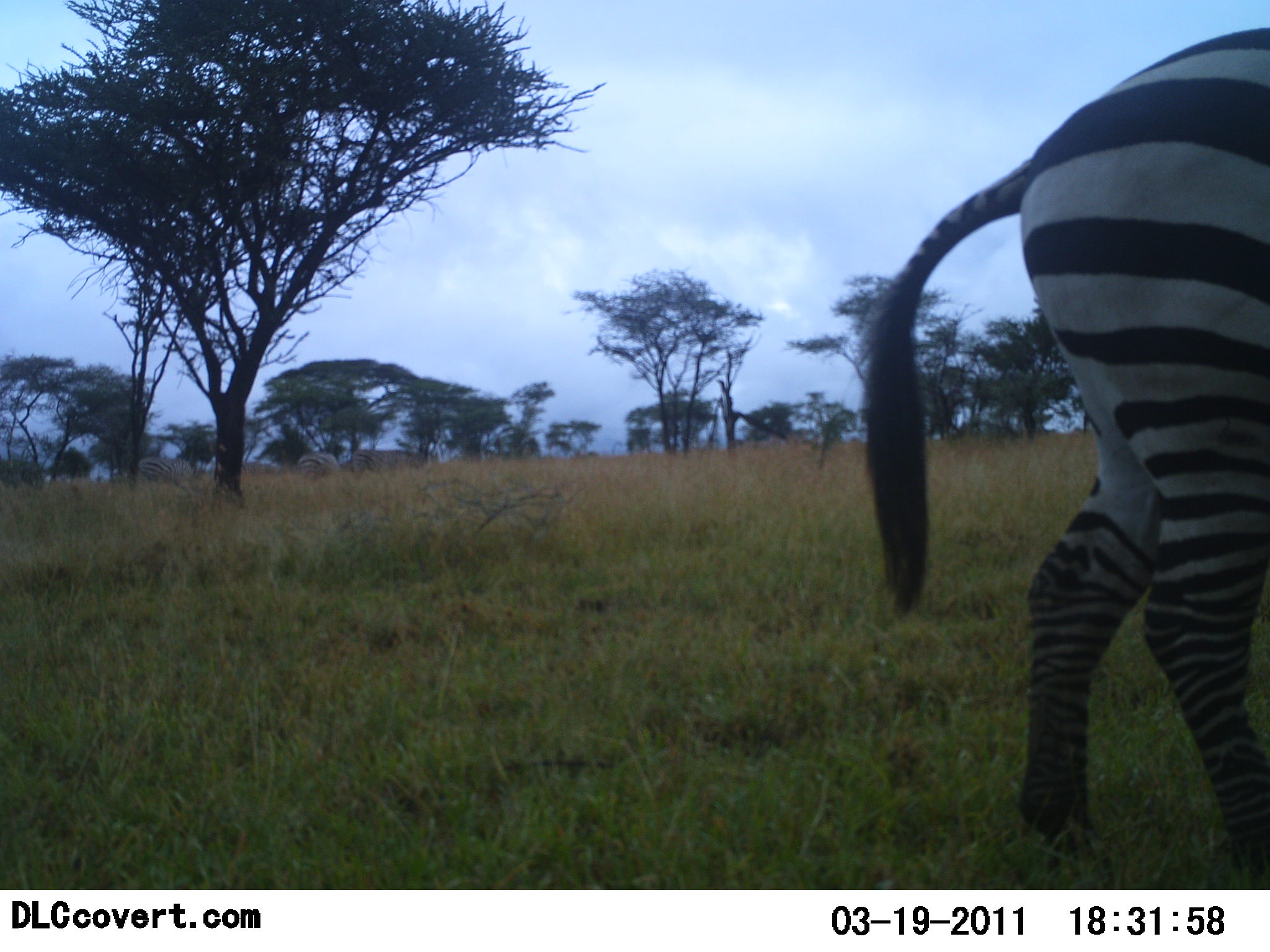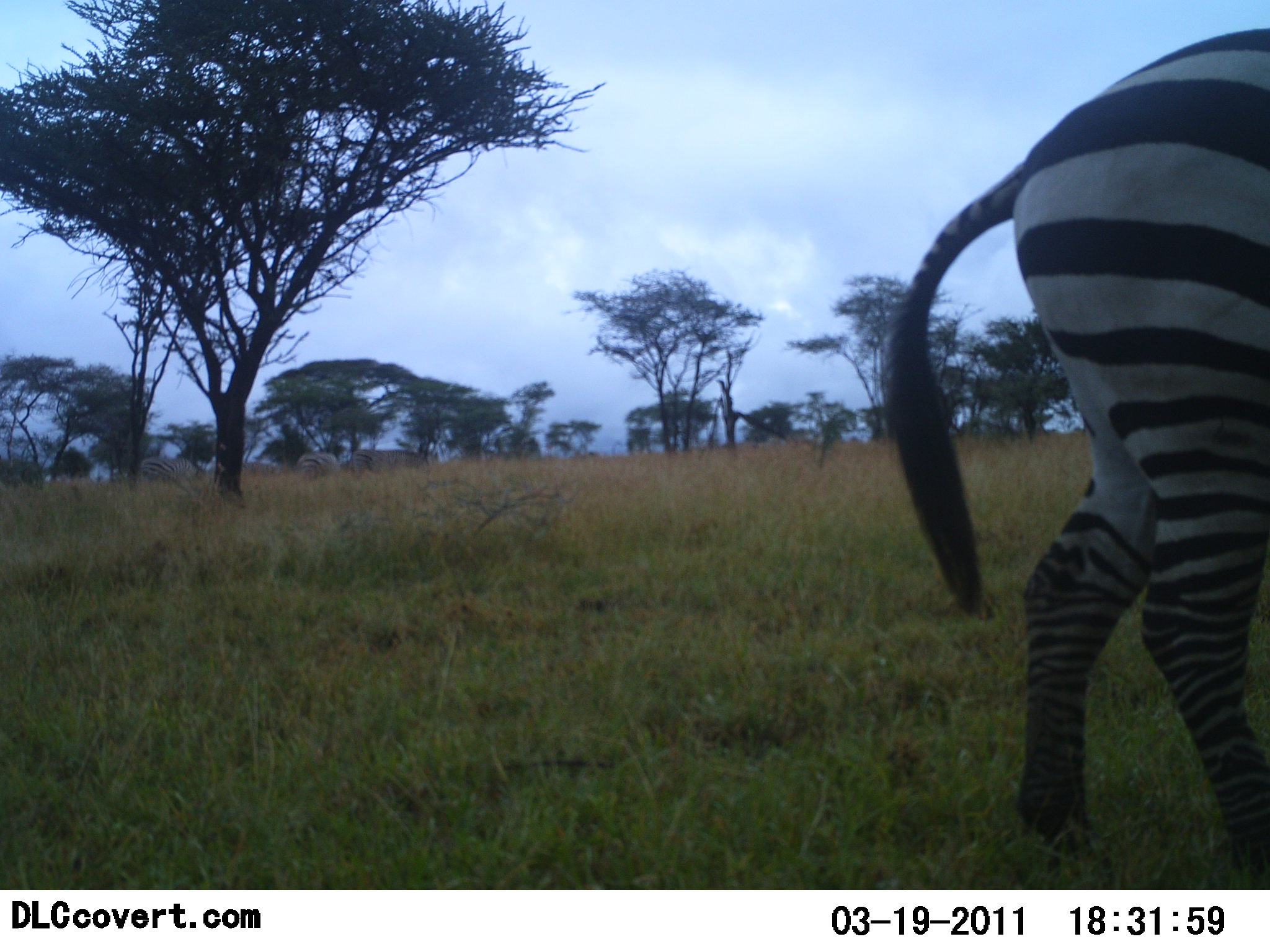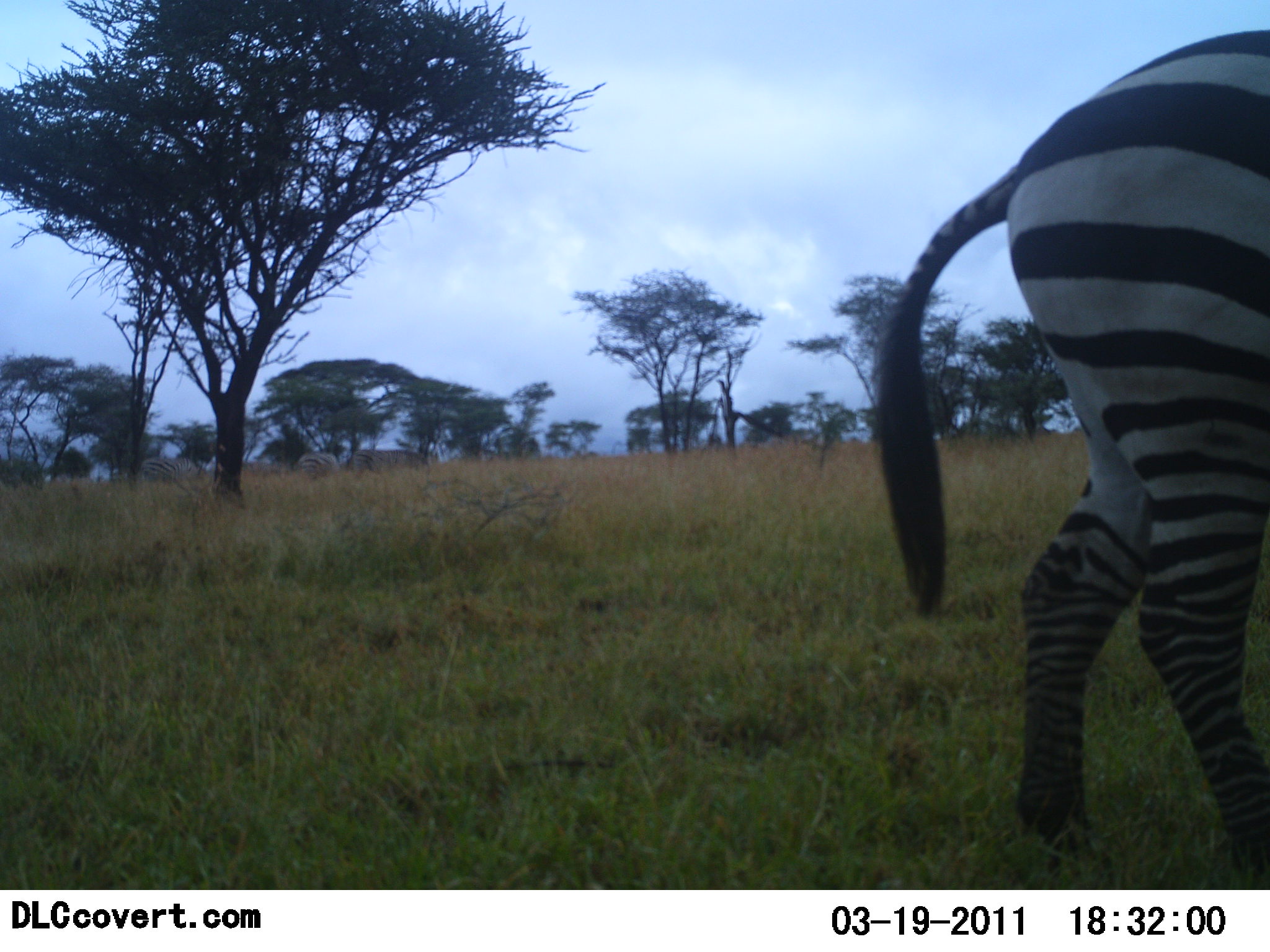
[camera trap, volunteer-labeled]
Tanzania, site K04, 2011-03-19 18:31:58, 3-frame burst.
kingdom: Animalia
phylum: Chordata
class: Mammalia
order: Perissodactyla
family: Equidae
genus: Equus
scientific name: Equus quagga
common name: plains zebra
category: zebra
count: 1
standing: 73%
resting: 0%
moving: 0%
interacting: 0%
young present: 0%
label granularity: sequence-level